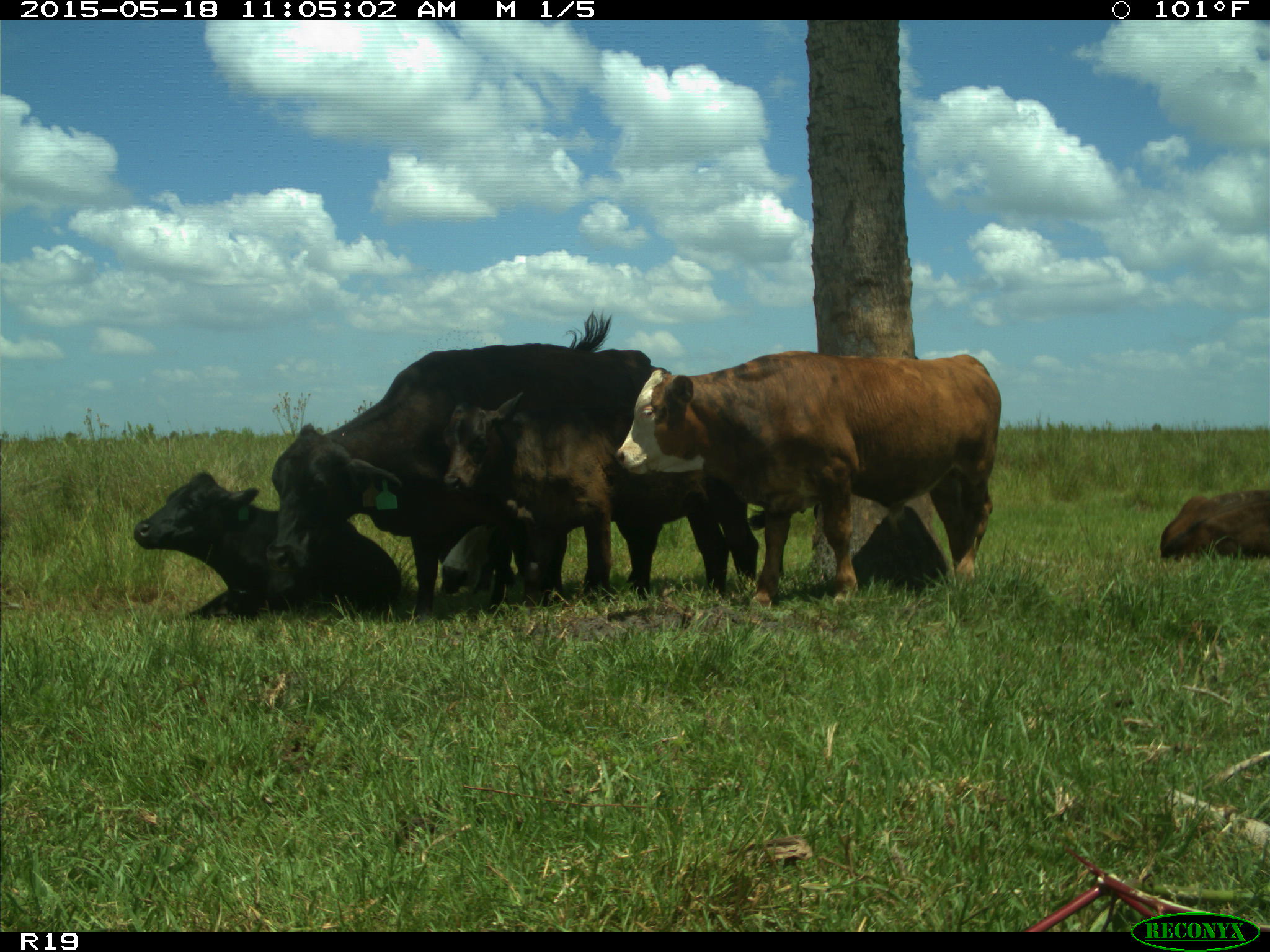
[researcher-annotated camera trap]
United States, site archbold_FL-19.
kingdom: Animalia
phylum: Chordata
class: Mammalia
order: Artiodactyla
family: Bovidae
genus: Bos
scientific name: Bos taurus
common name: domestic cow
Bos taurus (domestic cow).